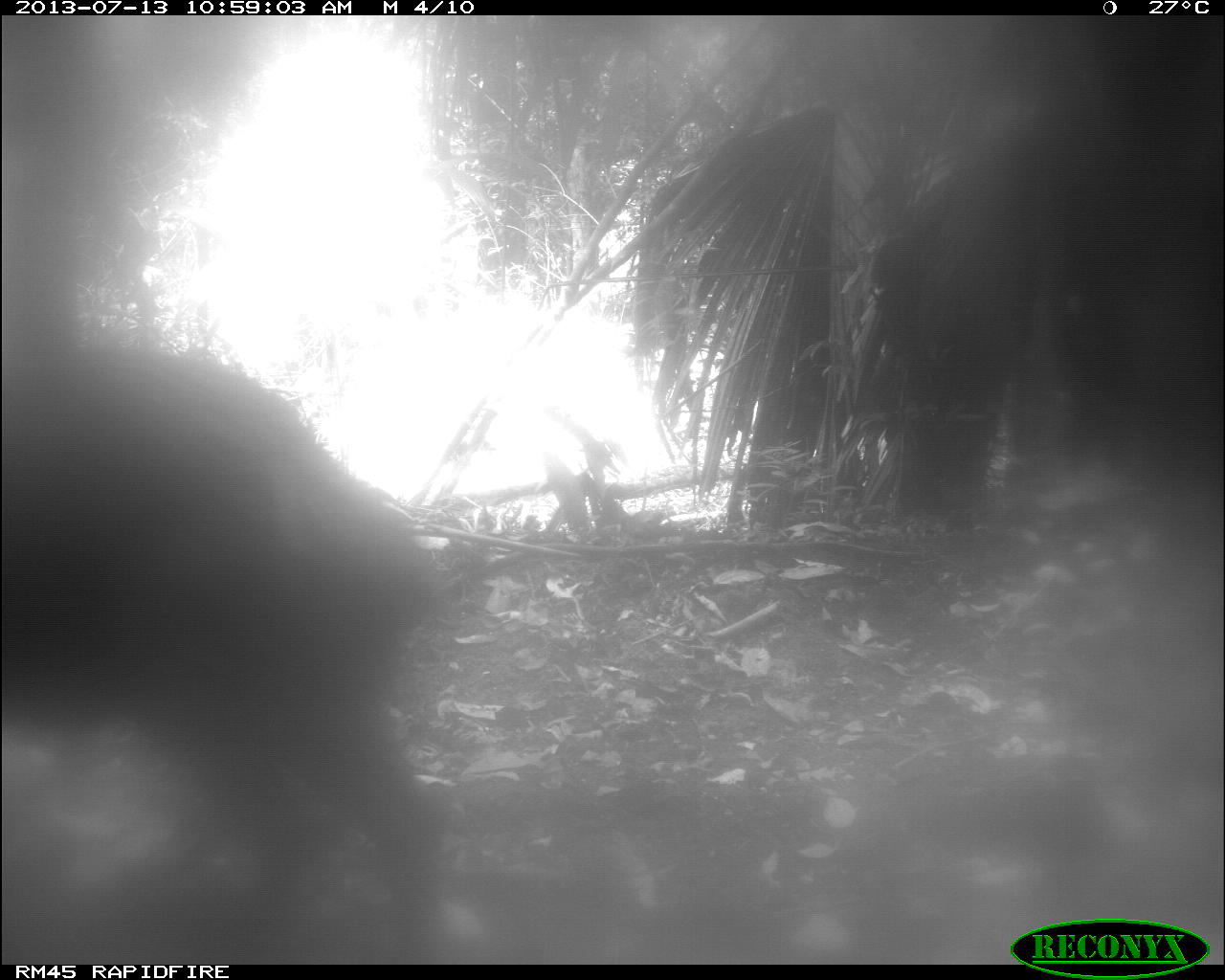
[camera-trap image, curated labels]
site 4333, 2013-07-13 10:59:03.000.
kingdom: Animalia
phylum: Chordata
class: Mammalia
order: Artiodactyla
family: Tayassuidae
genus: Tayassu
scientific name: Tayassu pecari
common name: white-lipped peccary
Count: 1.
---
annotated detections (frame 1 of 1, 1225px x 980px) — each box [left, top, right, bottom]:
tayassu pecari: [0, 349, 458, 881]